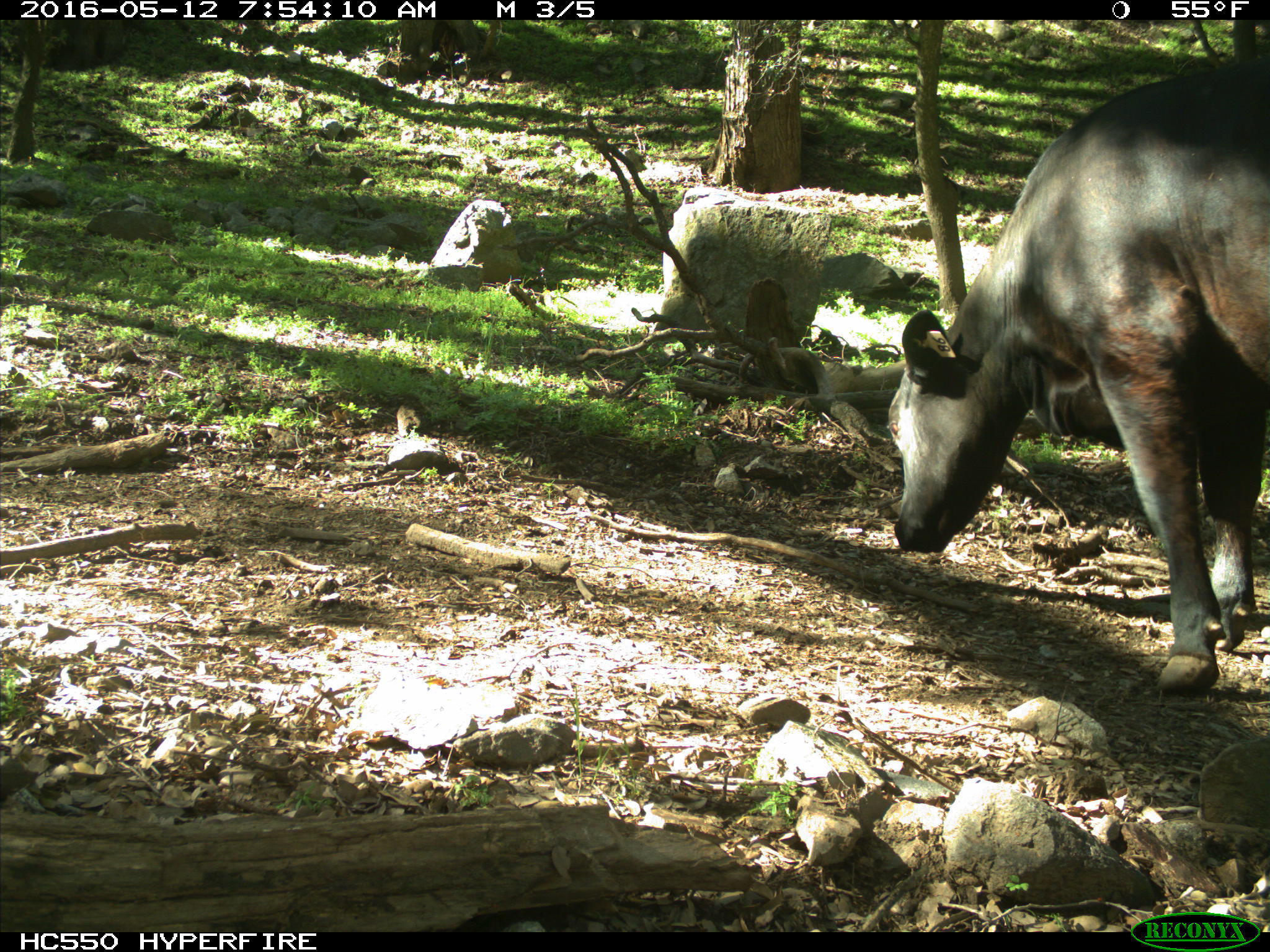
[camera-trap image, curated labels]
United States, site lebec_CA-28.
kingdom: Animalia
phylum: Chordata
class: Mammalia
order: Artiodactyla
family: Bovidae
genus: Bos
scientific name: Bos taurus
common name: domestic cow